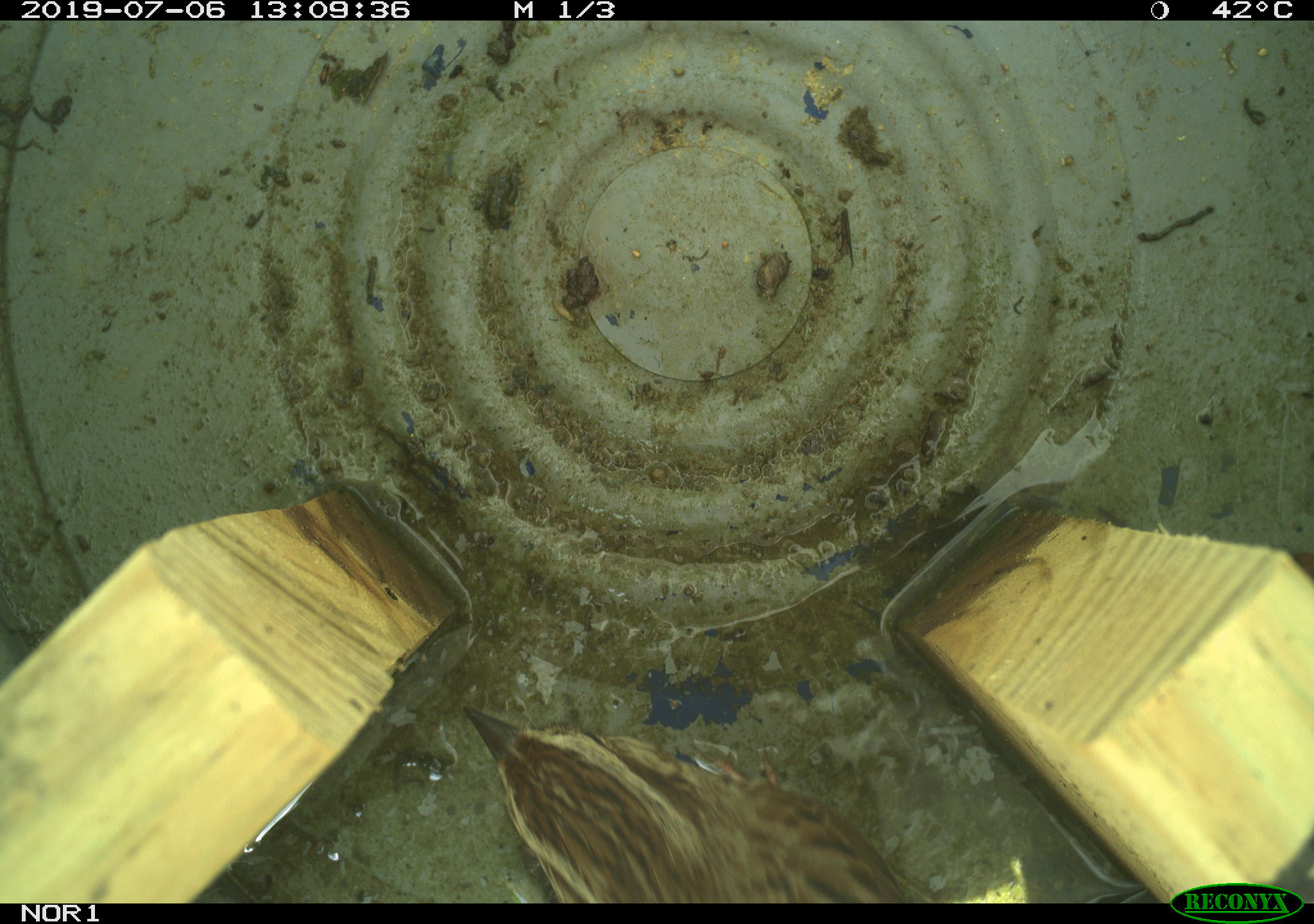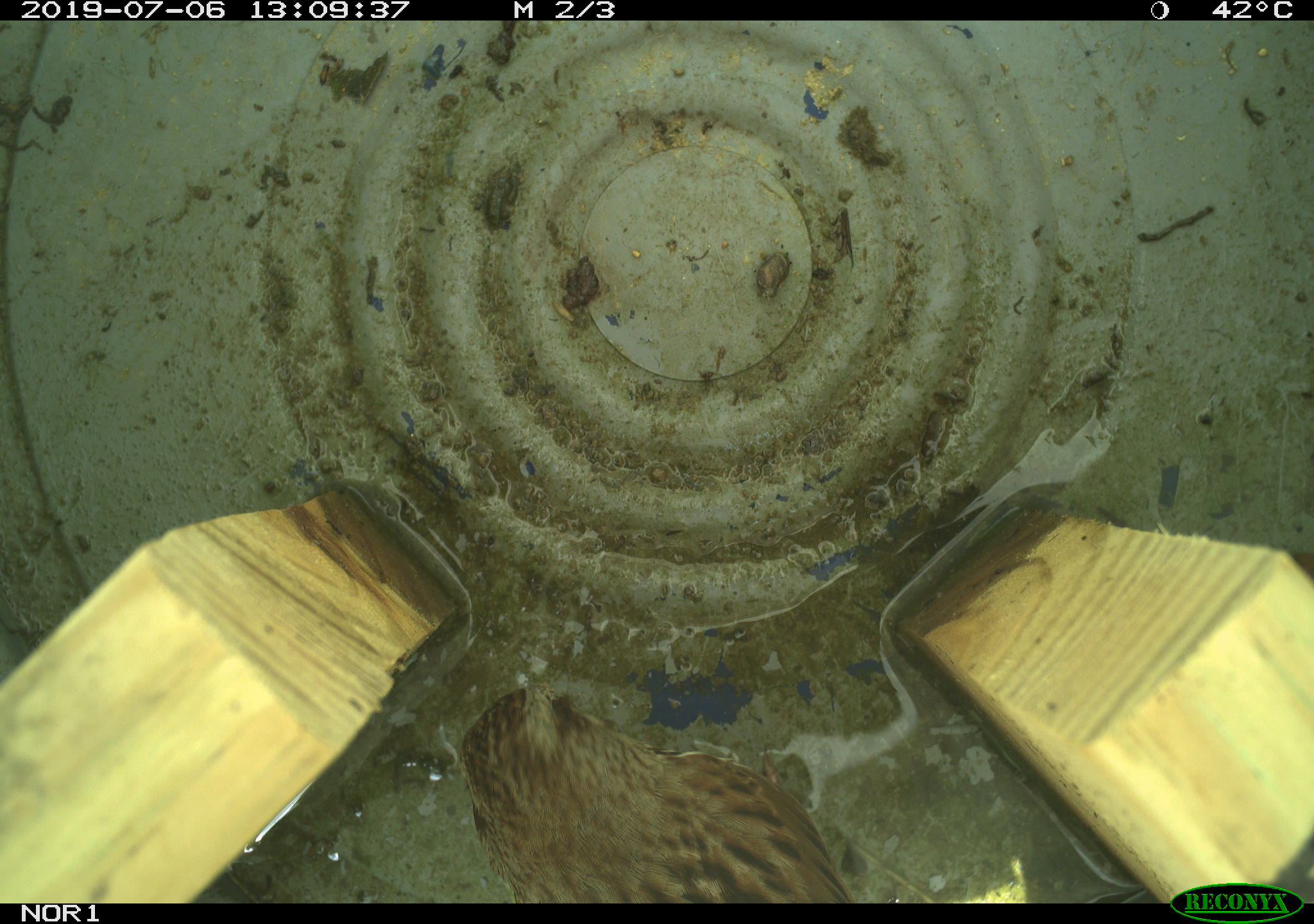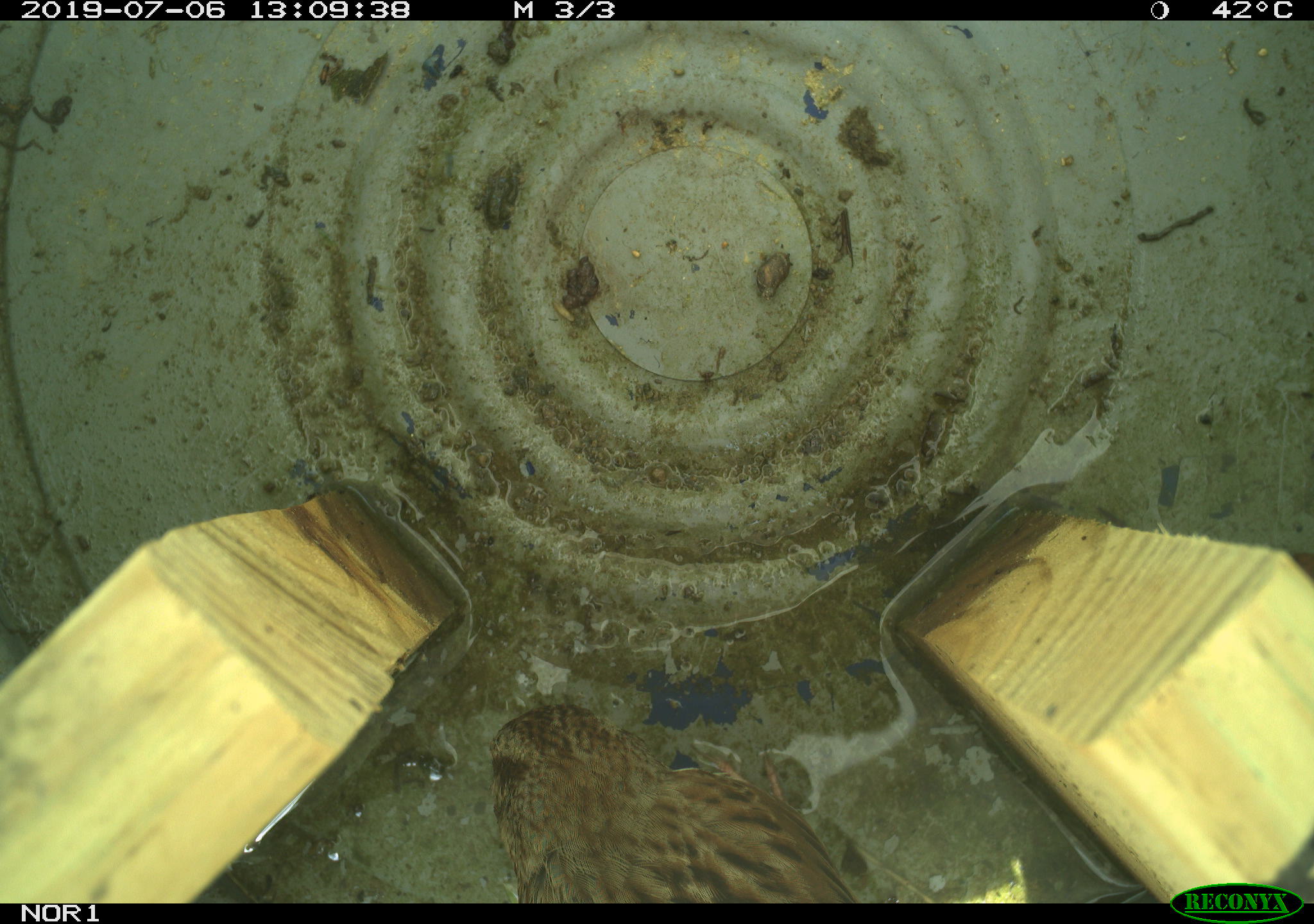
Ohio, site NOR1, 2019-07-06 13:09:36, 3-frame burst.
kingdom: Animalia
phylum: Chordata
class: Aves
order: Passeriformes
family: Passerellidae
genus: Melospiza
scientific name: Melospiza melodia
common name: song sparrow